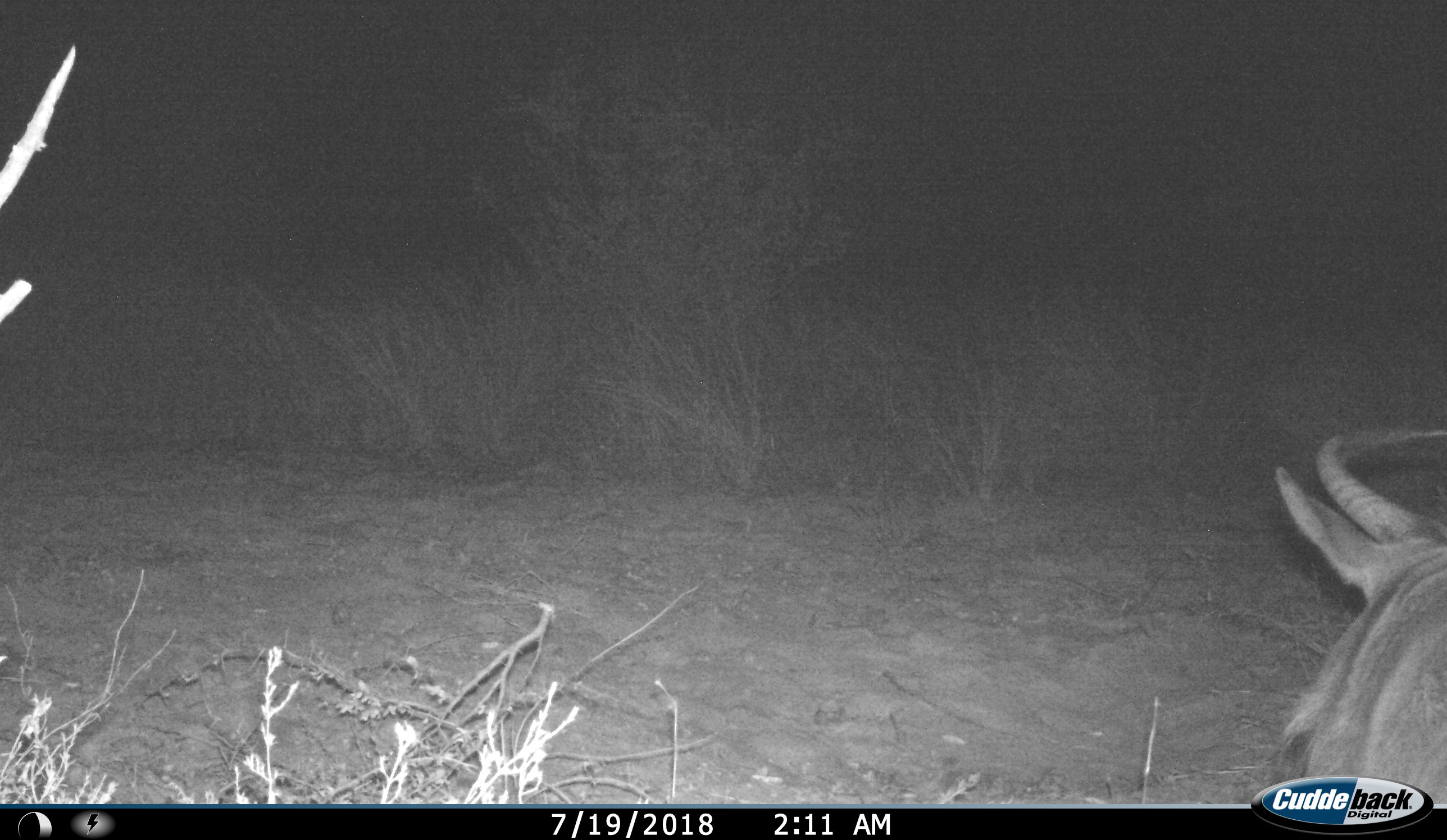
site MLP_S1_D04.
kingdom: Animalia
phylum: Chordata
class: Mammalia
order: Artiodactyla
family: Bovidae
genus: Connochaetes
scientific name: Connochaetes taurinus taurinus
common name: blue wildebeest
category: wildebeestblue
Wildebeestblue (blue wildebeest) (Connochaetes taurinus taurinus), count 1. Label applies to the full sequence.